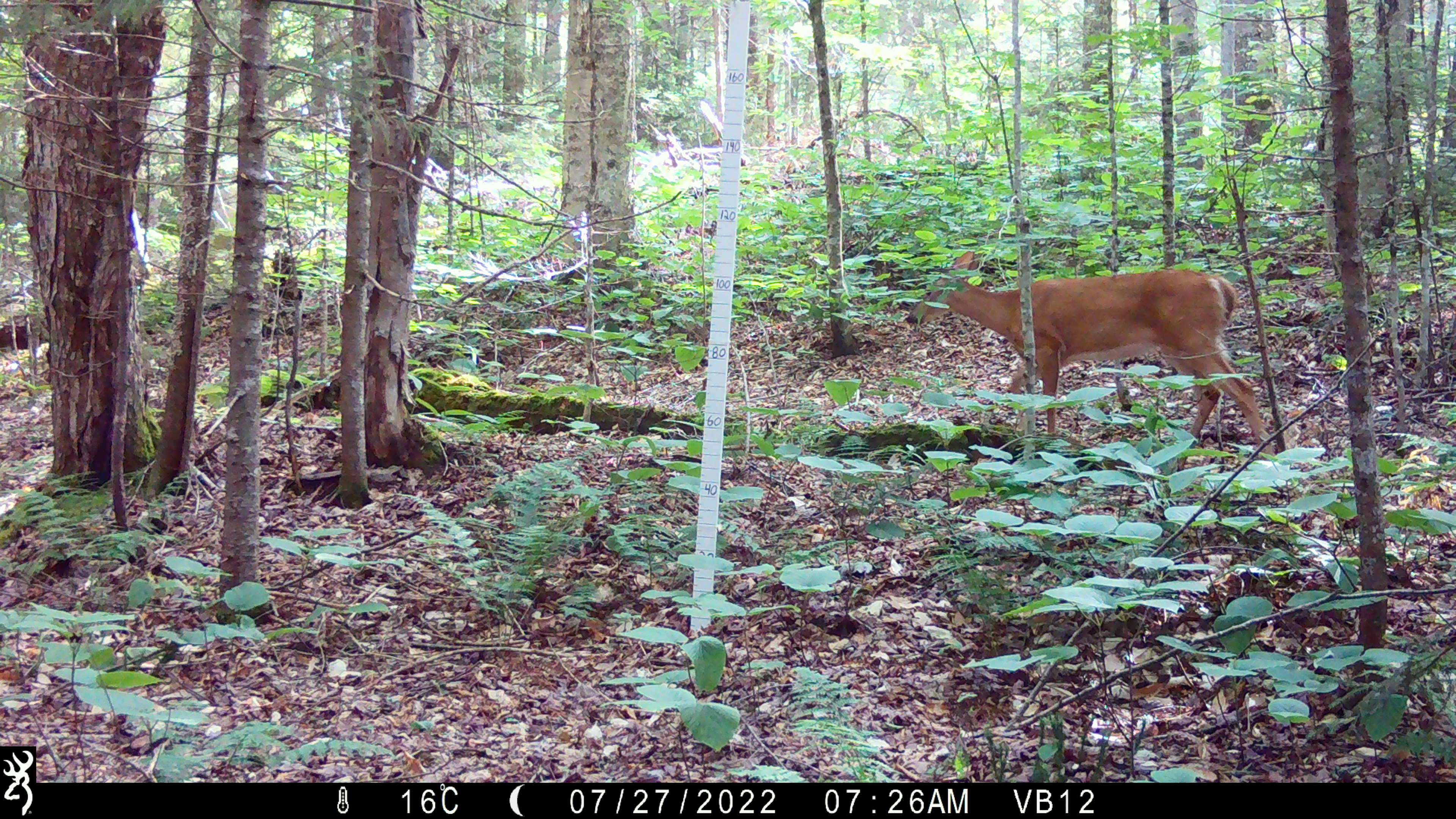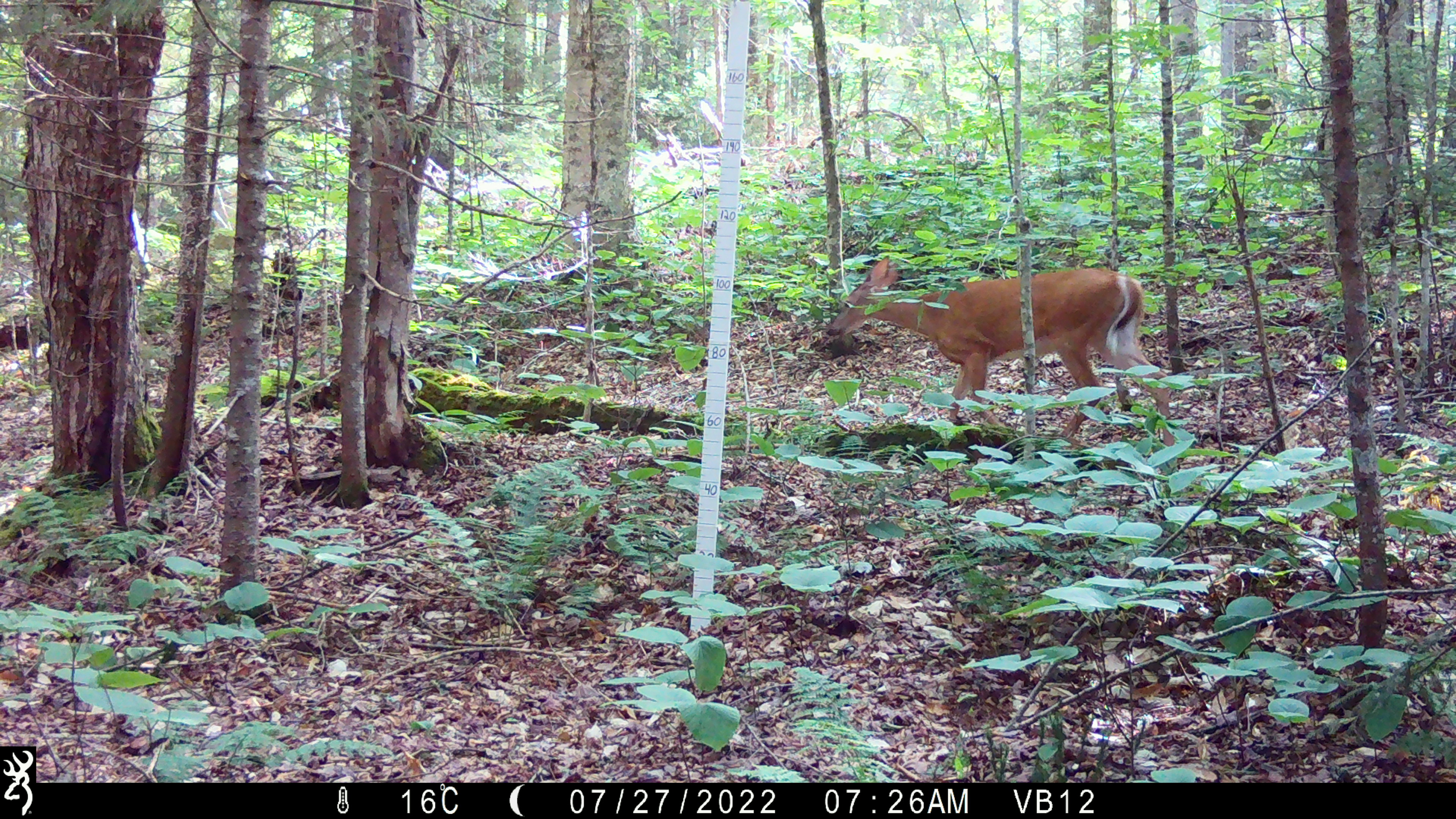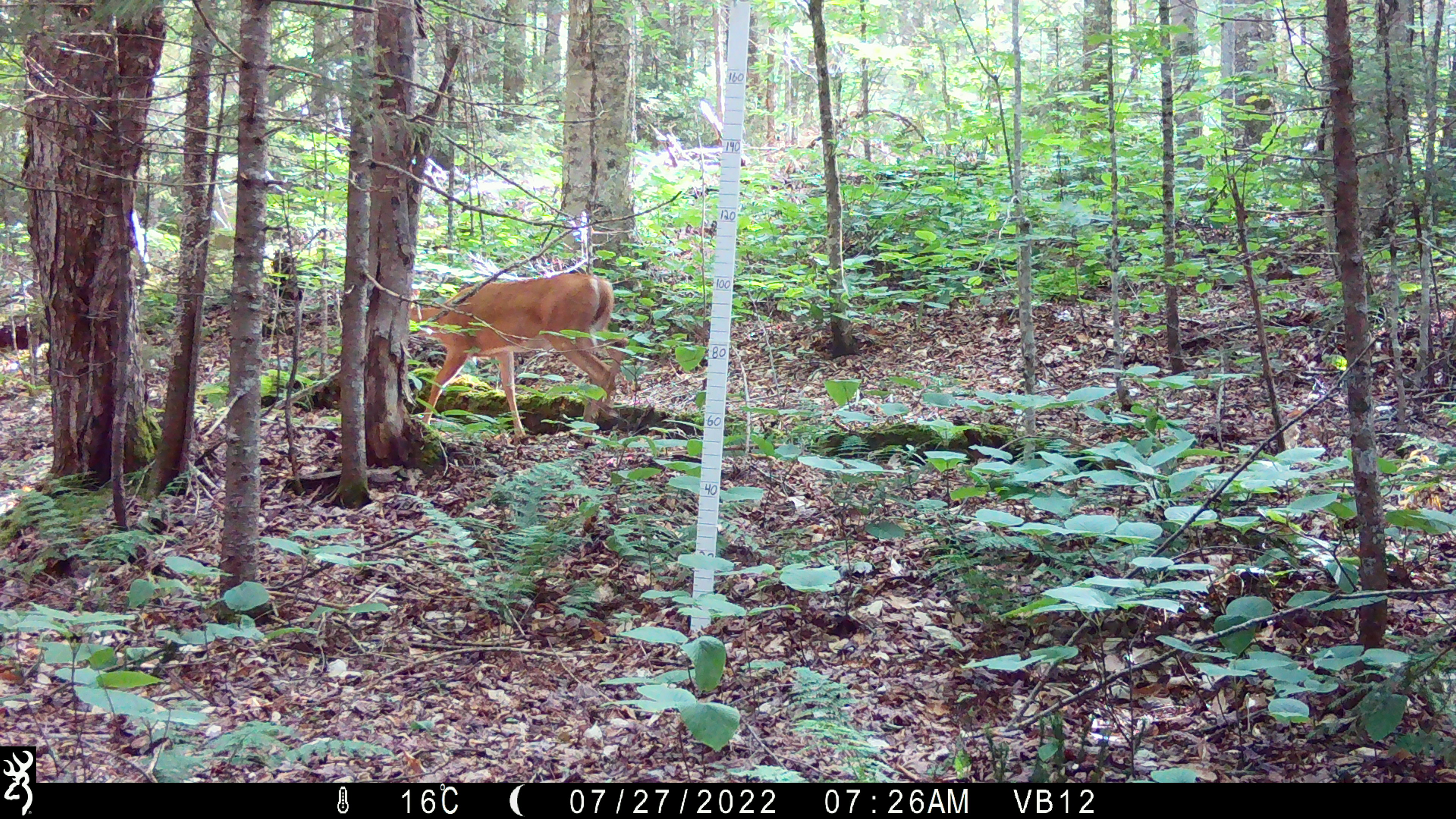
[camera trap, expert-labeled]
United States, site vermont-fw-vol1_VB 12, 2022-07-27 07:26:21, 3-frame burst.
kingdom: Animalia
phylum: Chordata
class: Mammalia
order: Artiodactyla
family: Cervidae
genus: Odocoileus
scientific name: Odocoileus virginianus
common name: white-tailed deer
White-tailed deer (Odocoileus virginianus).